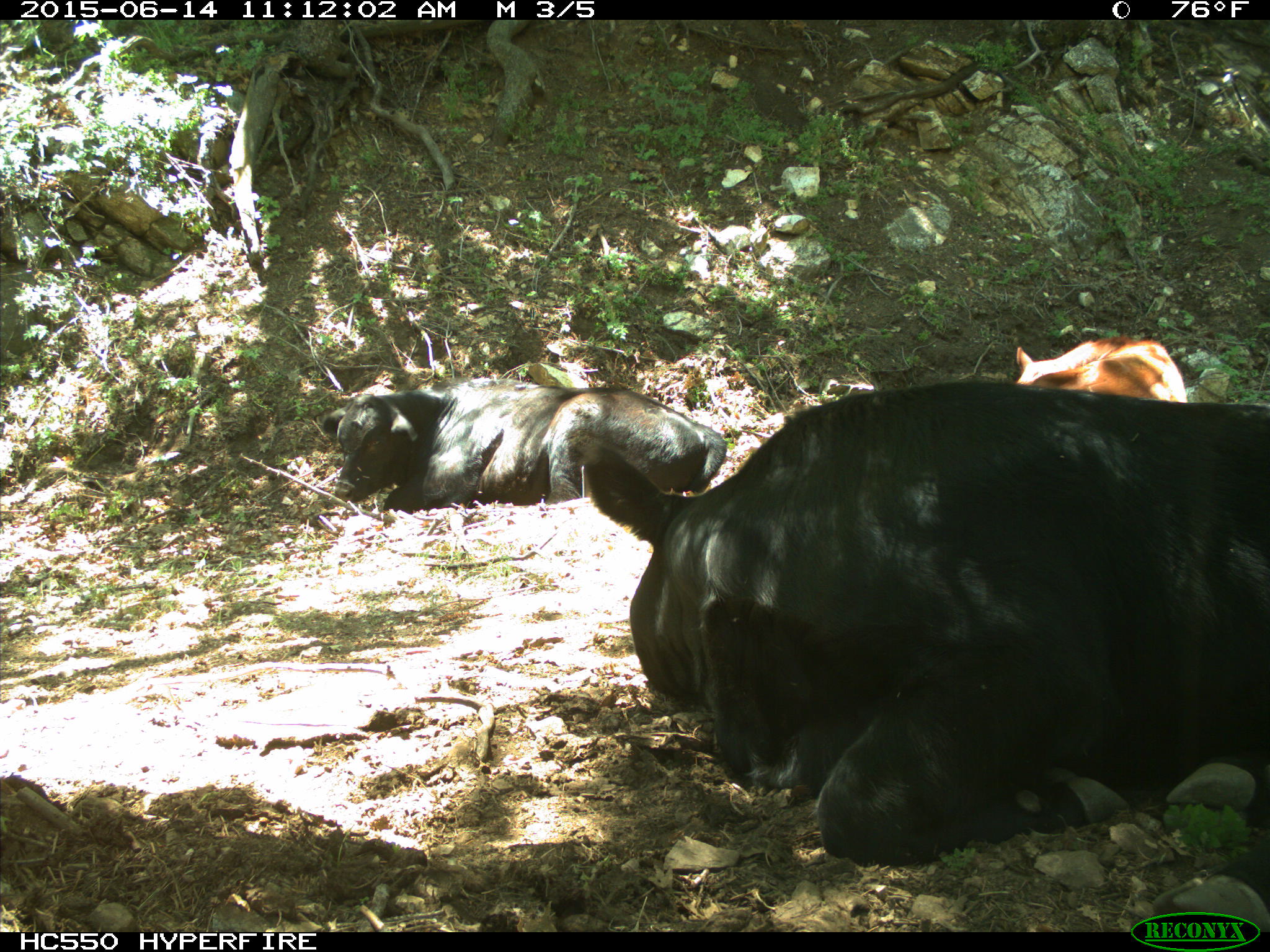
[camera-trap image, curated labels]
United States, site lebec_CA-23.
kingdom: Animalia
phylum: Chordata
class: Mammalia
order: Artiodactyla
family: Bovidae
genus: Bos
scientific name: Bos taurus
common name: domestic cow